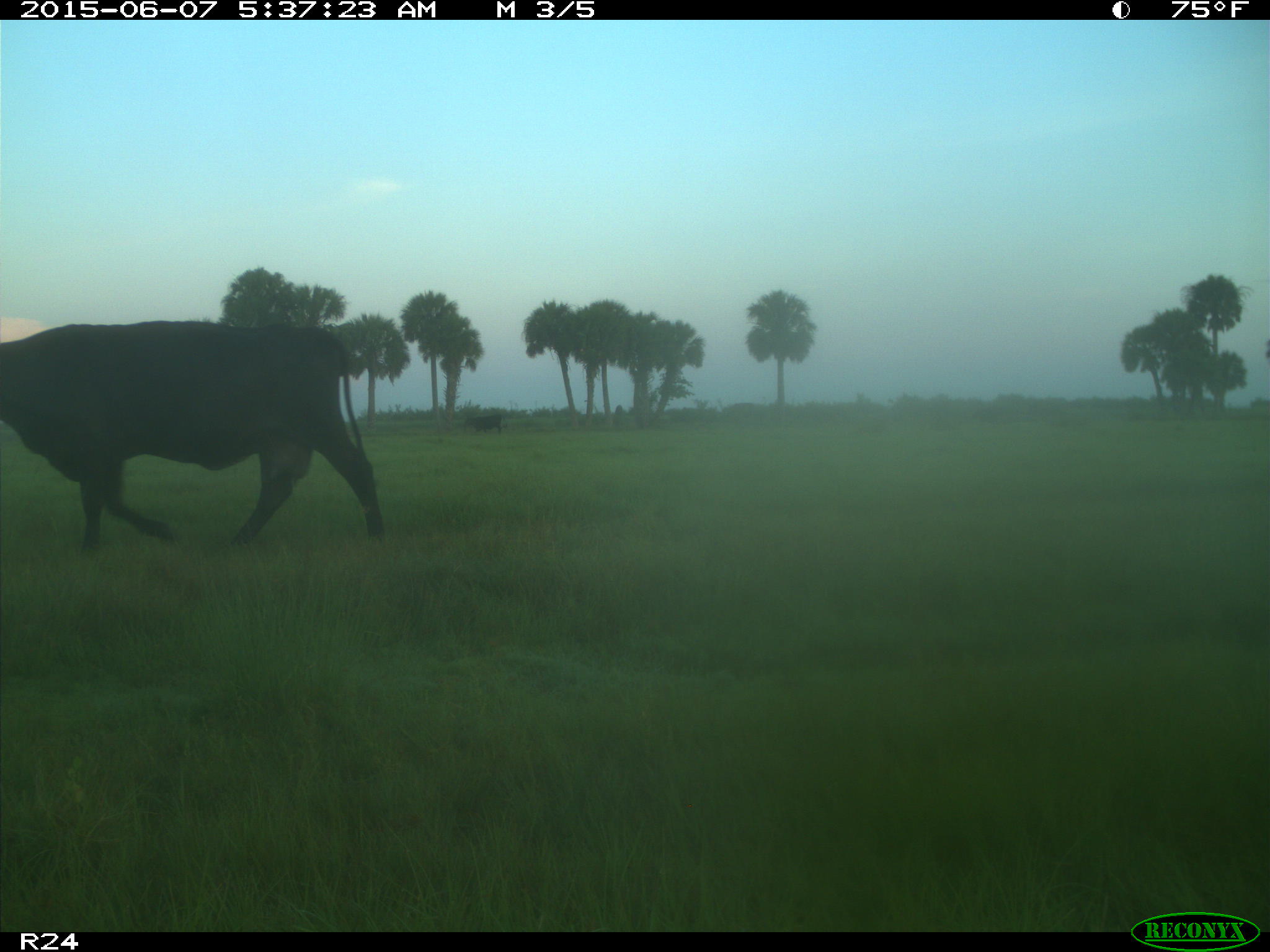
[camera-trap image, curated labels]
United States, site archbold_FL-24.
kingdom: Animalia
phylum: Chordata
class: Mammalia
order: Artiodactyla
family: Bovidae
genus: Bos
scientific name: Bos taurus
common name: domestic cow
Bos taurus (domestic cow).